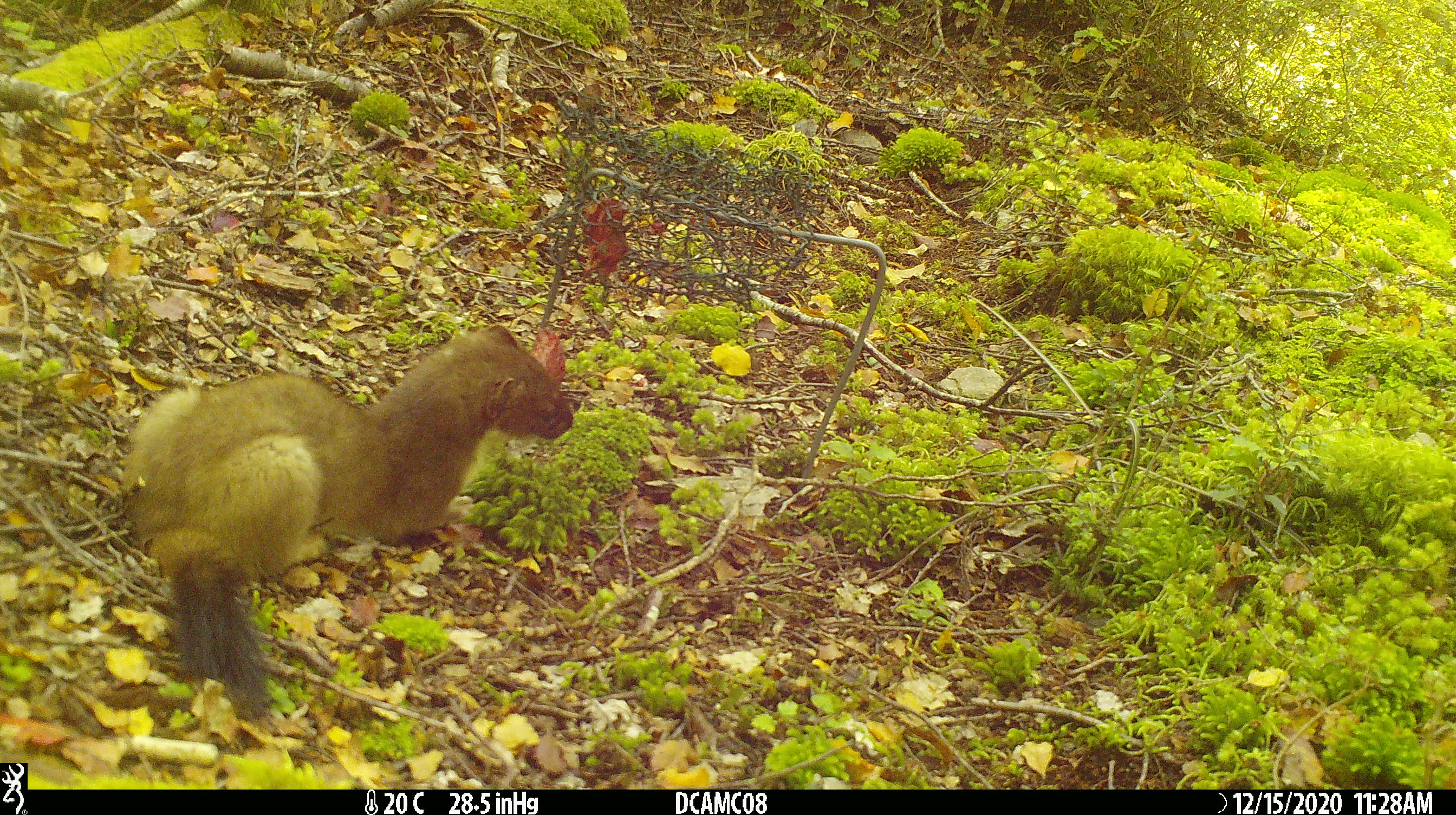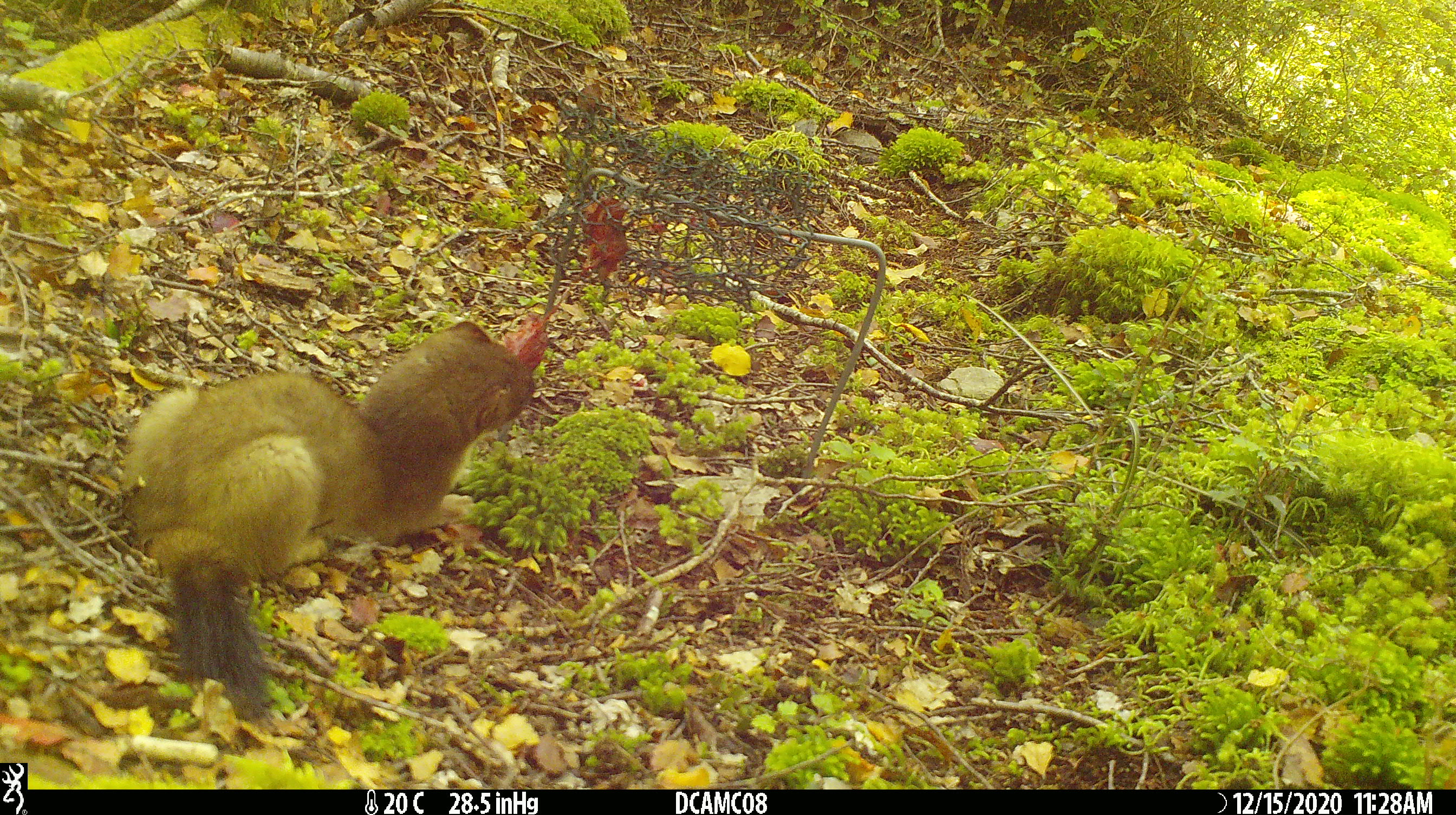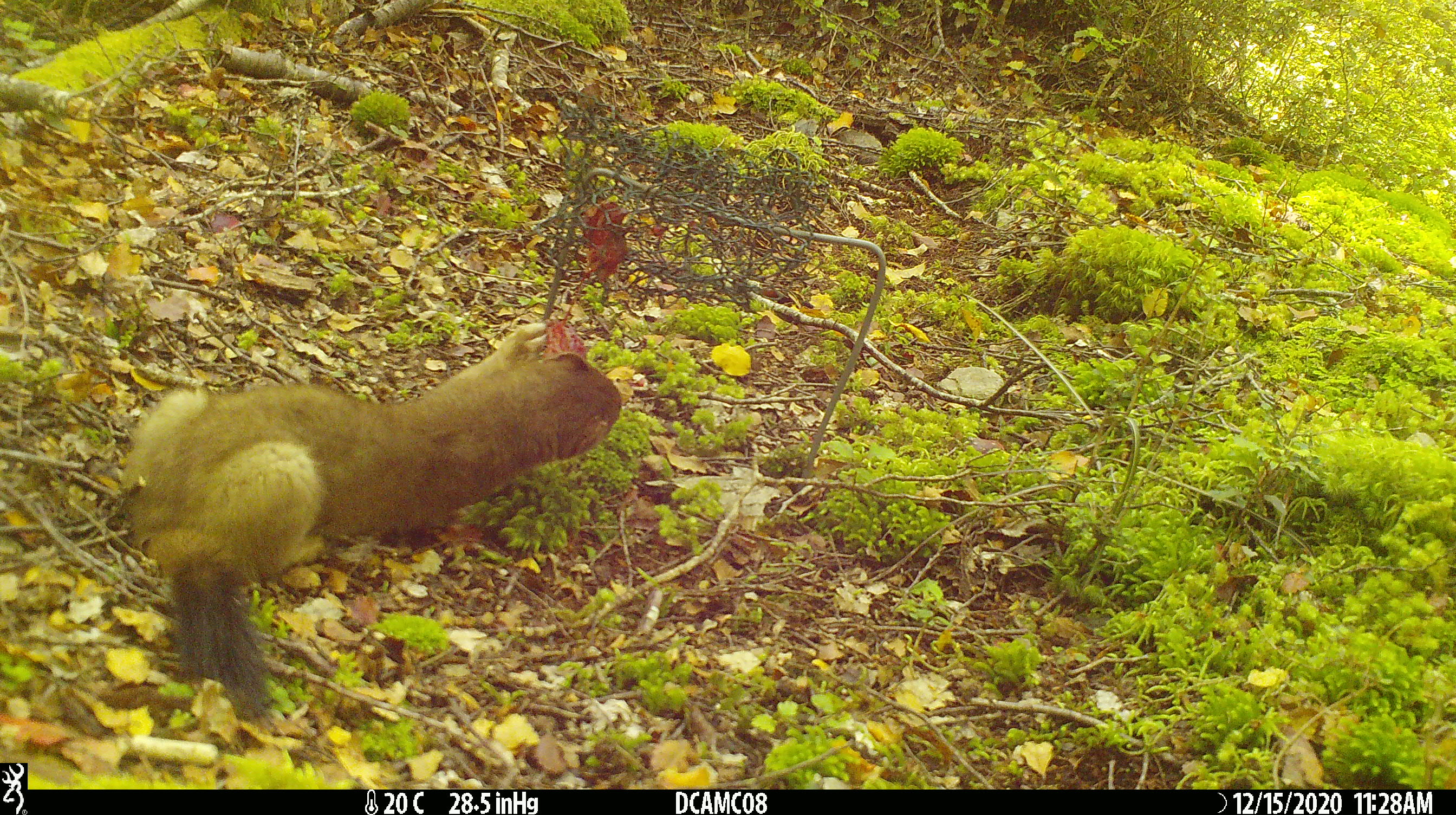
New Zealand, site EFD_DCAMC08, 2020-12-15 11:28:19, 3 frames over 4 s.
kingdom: Animalia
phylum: Chordata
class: Mammalia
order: Carnivora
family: Mustelidae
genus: Mustela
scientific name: Mustela erminea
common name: stoat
Stoat (Mustela erminea).